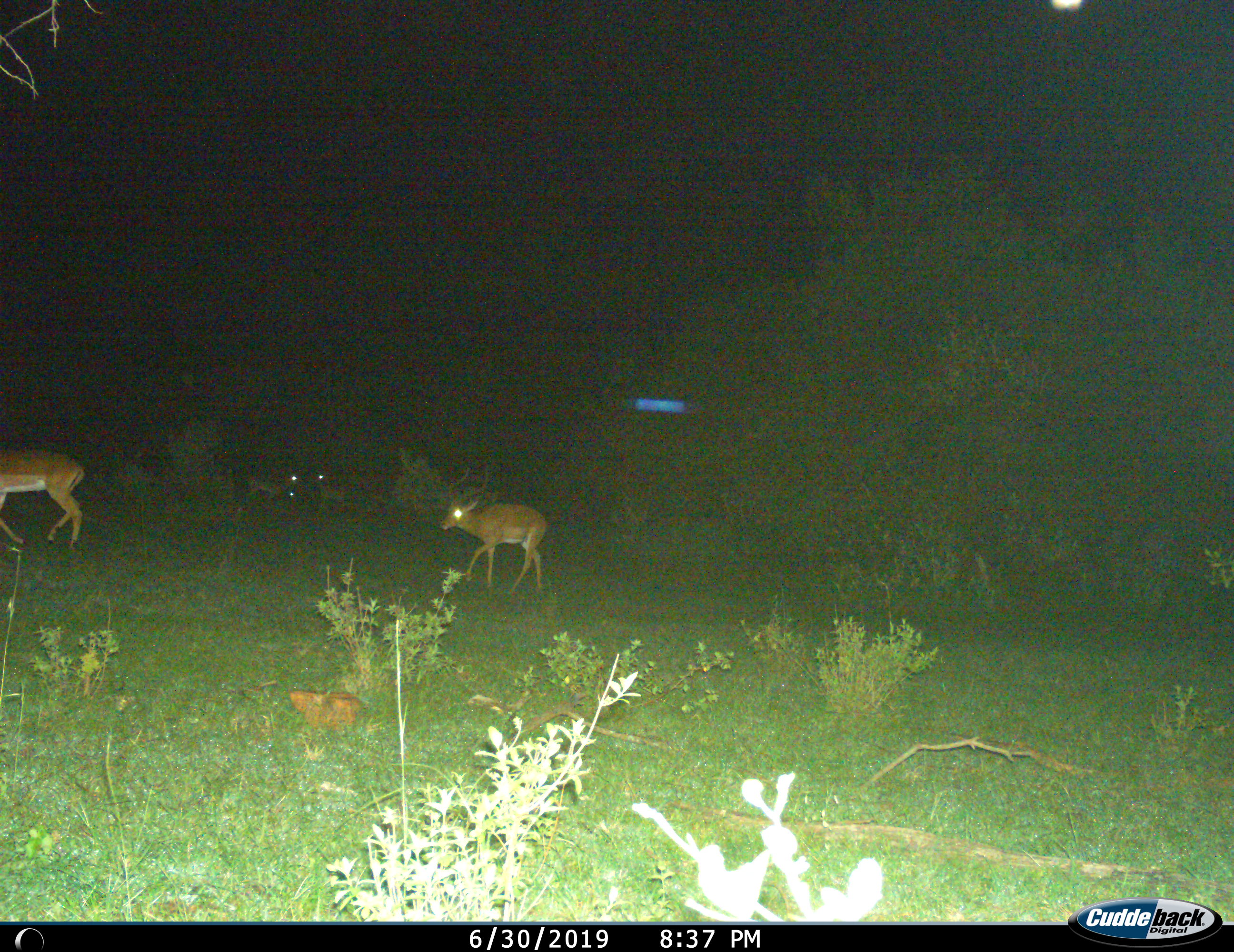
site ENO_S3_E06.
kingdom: Animalia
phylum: Chordata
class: Mammalia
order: Artiodactyla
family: Bovidae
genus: Aepyceros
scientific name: Aepyceros melampus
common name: impala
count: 4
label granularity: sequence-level